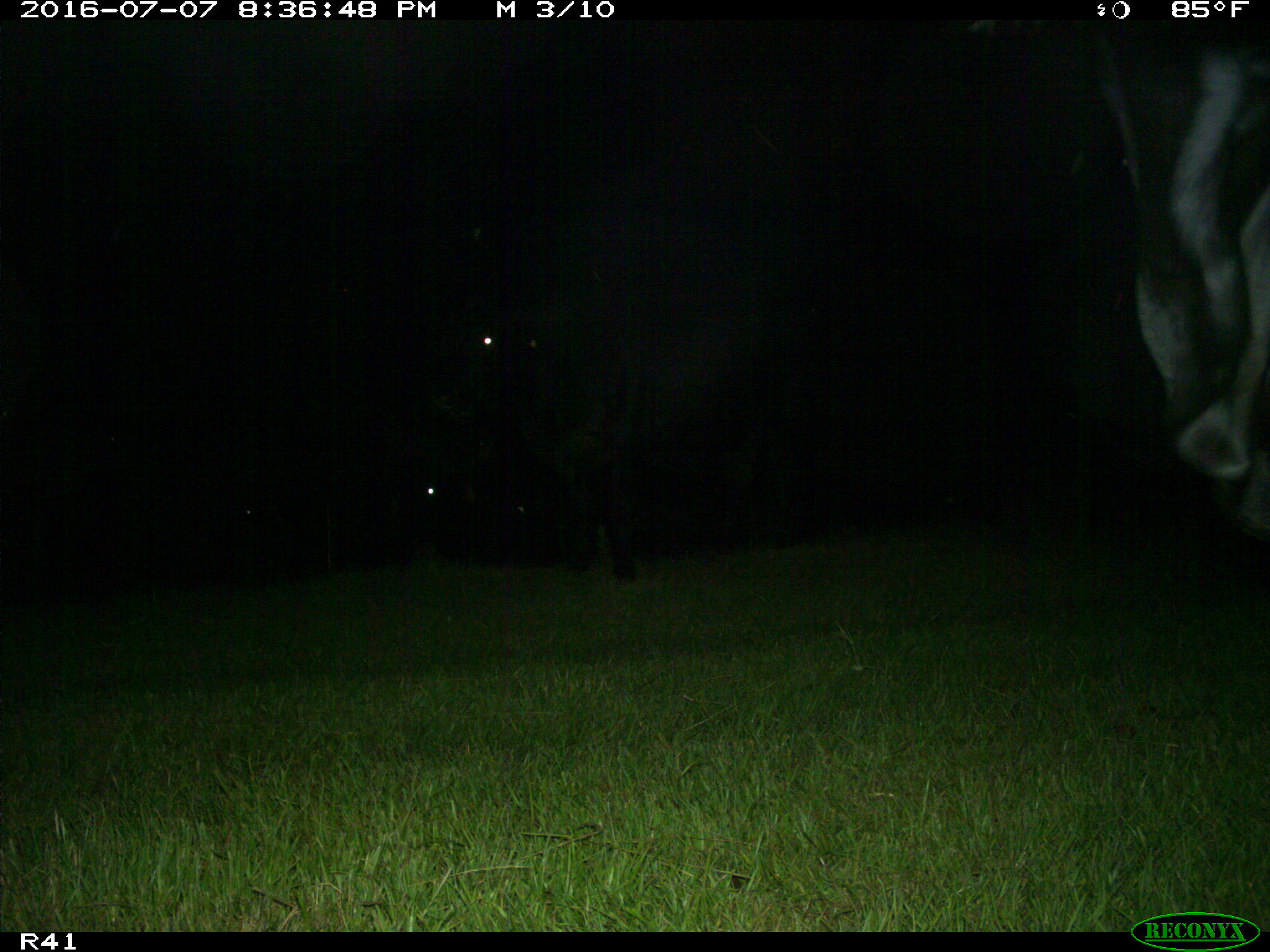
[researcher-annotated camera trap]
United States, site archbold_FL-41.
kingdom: Animalia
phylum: Chordata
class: Mammalia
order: Artiodactyla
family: Bovidae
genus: Bos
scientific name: Bos taurus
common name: domestic cow